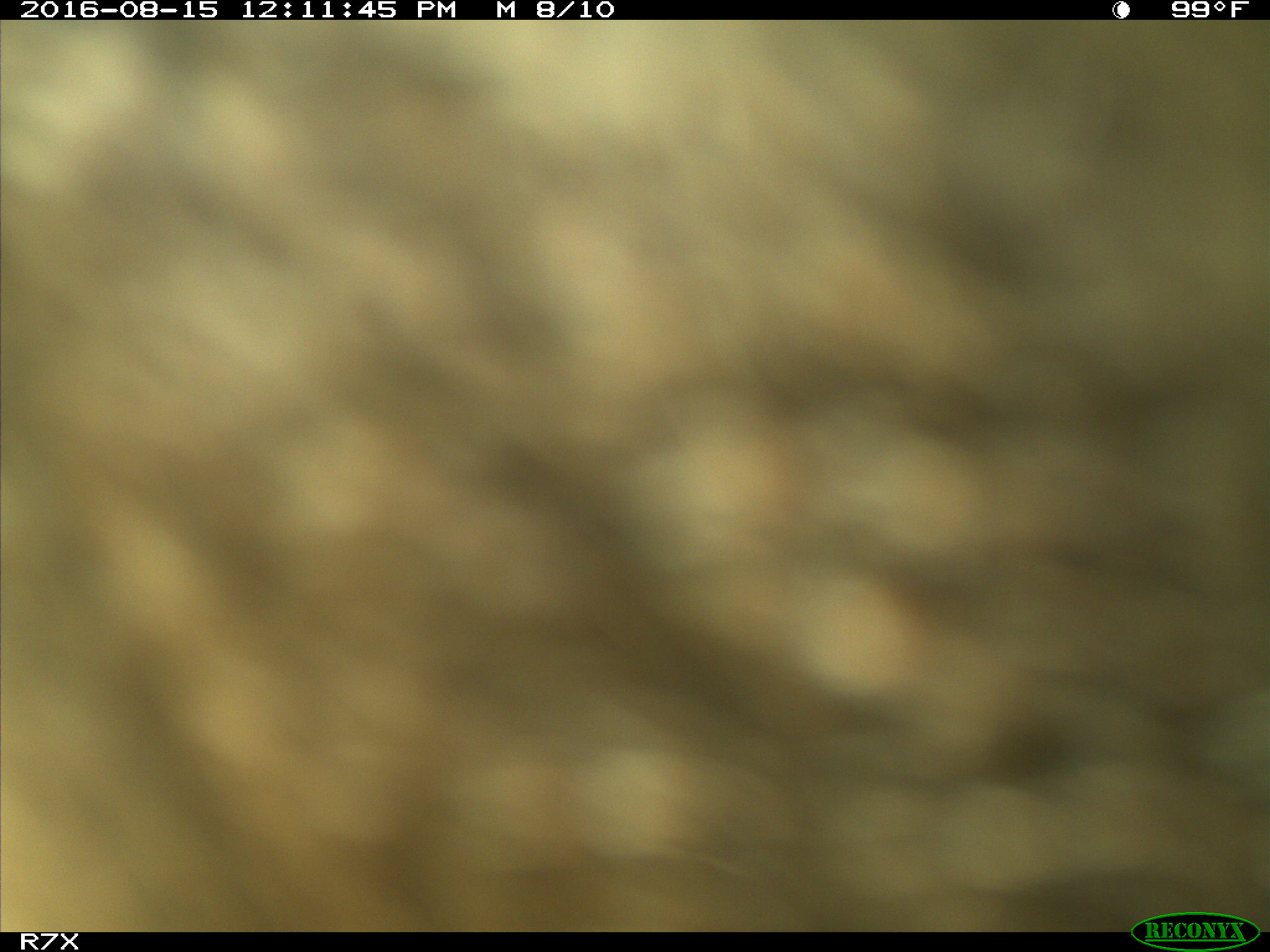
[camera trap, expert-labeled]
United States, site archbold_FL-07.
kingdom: Animalia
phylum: Chordata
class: Mammalia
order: Artiodactyla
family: Bovidae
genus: Bos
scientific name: Bos taurus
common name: domestic cow